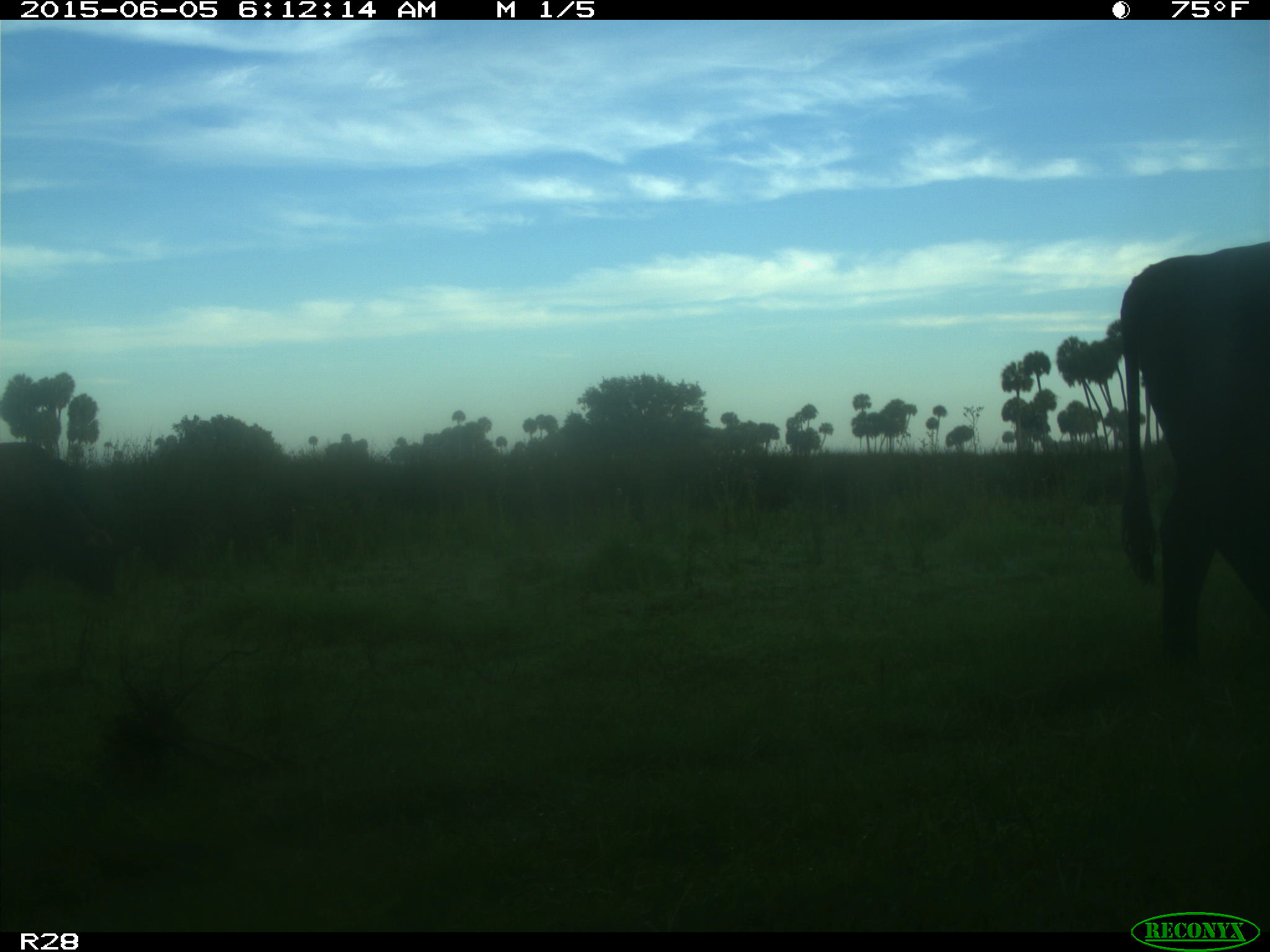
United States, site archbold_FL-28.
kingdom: Animalia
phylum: Chordata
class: Mammalia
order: Artiodactyla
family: Bovidae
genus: Bos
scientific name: Bos taurus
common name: domestic cow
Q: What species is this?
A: Bos taurus (domestic cow).